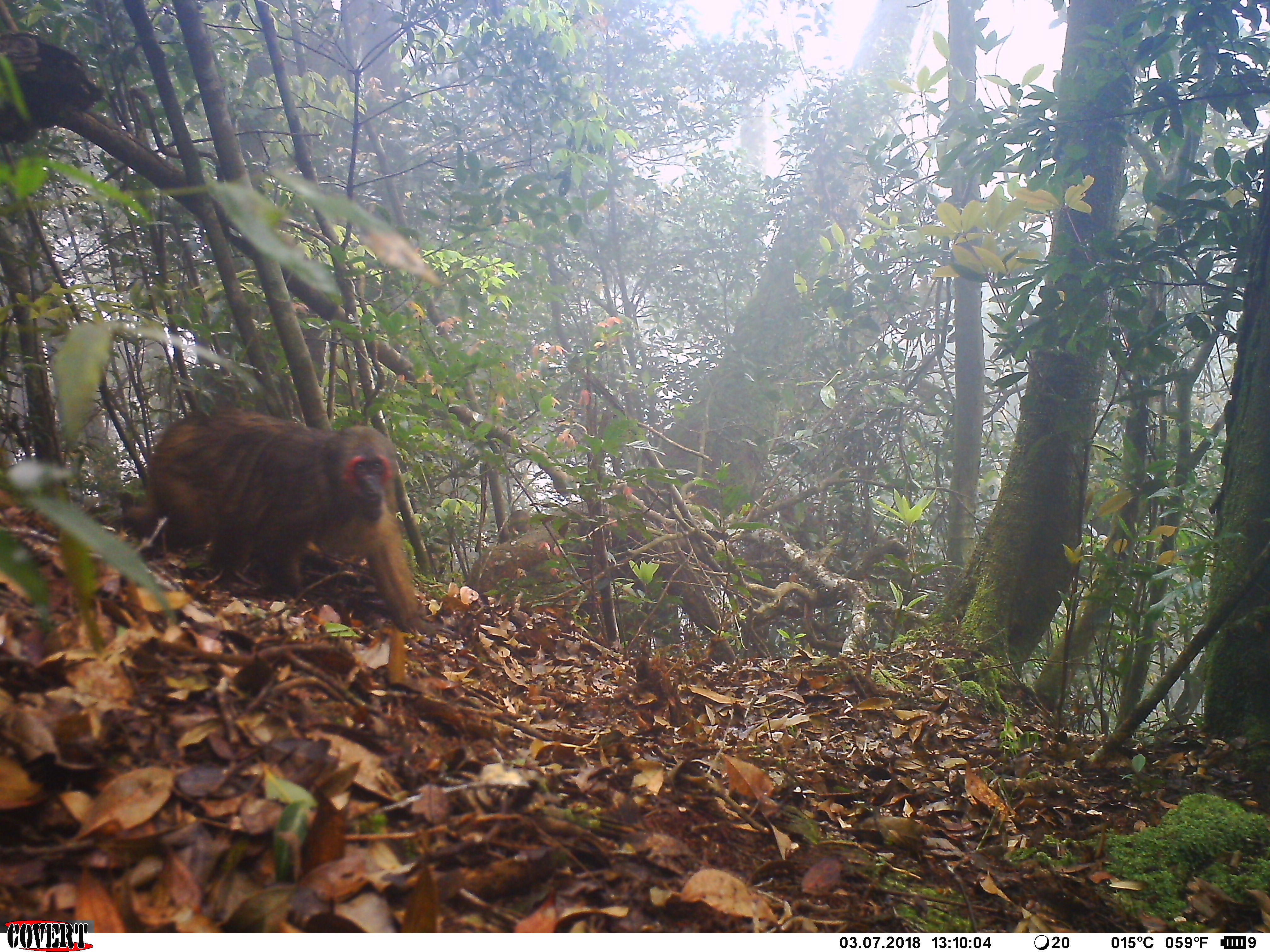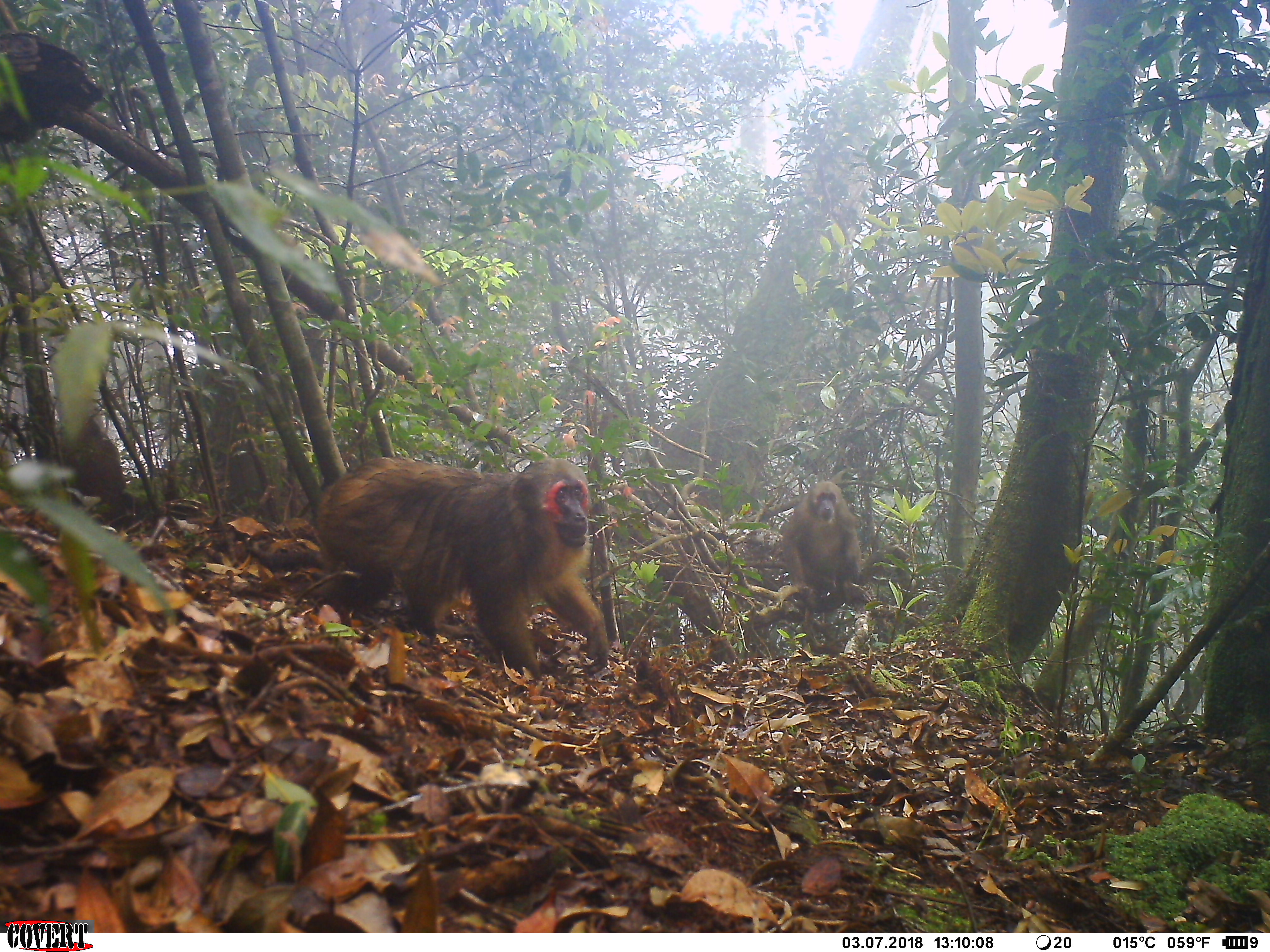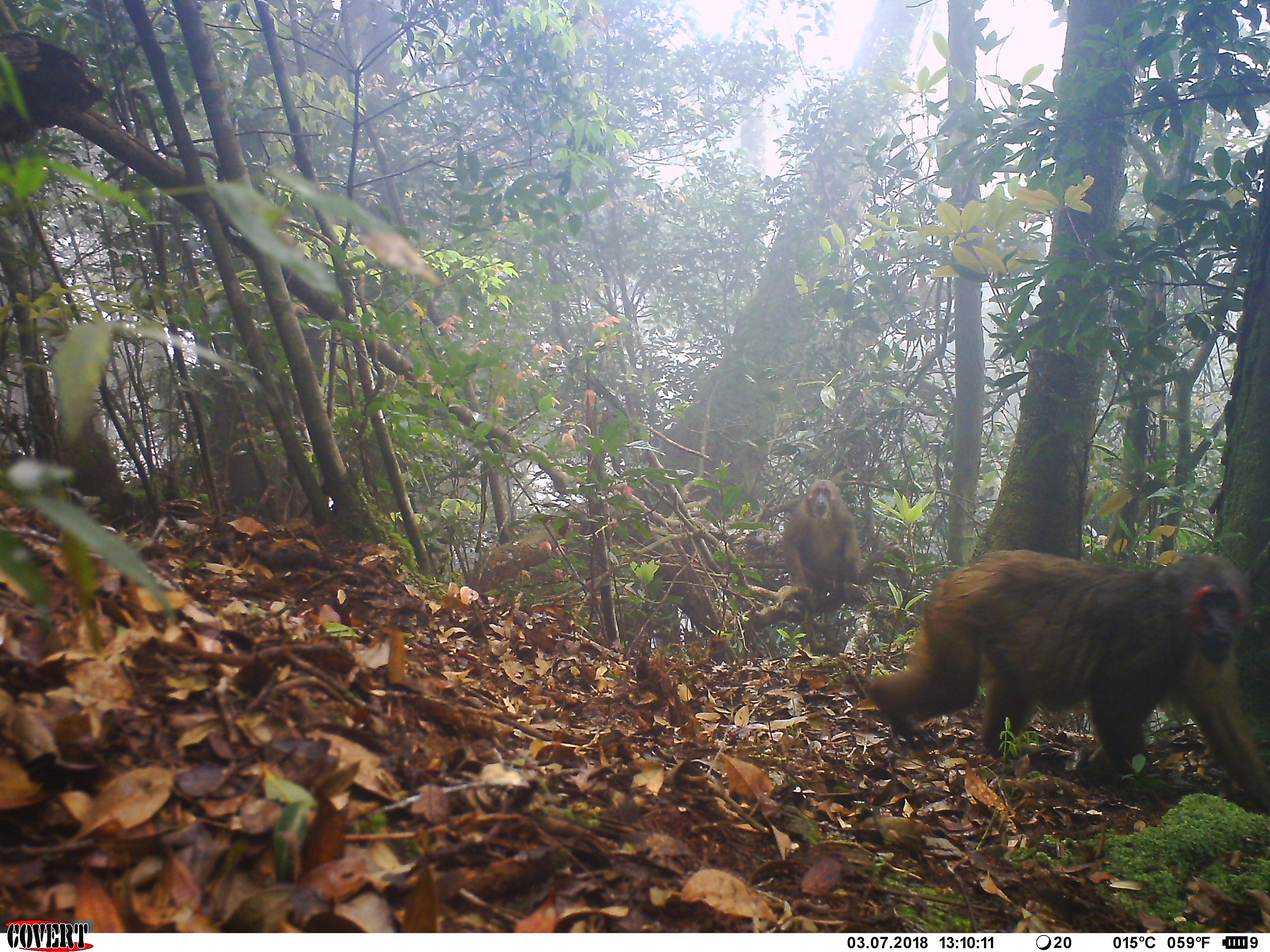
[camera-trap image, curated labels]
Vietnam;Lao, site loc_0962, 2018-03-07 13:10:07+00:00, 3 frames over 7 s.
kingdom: Animalia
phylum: Chordata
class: Mammalia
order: Primates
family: Cercopithecidae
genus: Macaca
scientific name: Macaca arctoides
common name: stump-tailed macaque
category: stump tailed macaque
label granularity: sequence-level